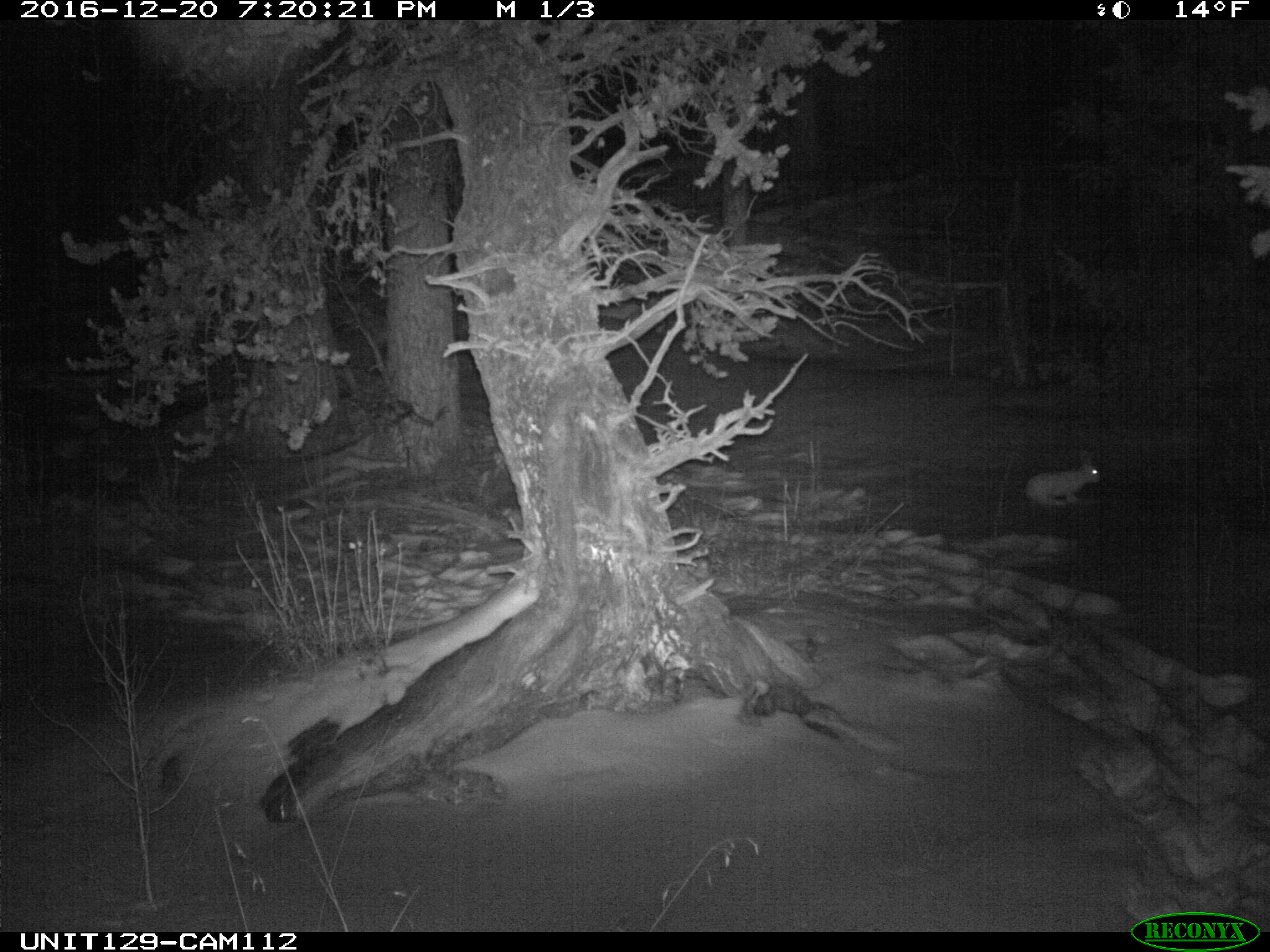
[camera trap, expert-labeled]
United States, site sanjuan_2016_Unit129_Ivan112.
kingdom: Animalia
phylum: Chordata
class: Mammalia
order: Lagomorpha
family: Leporidae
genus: Lepus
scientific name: Lepus americanus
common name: snowshoe hare